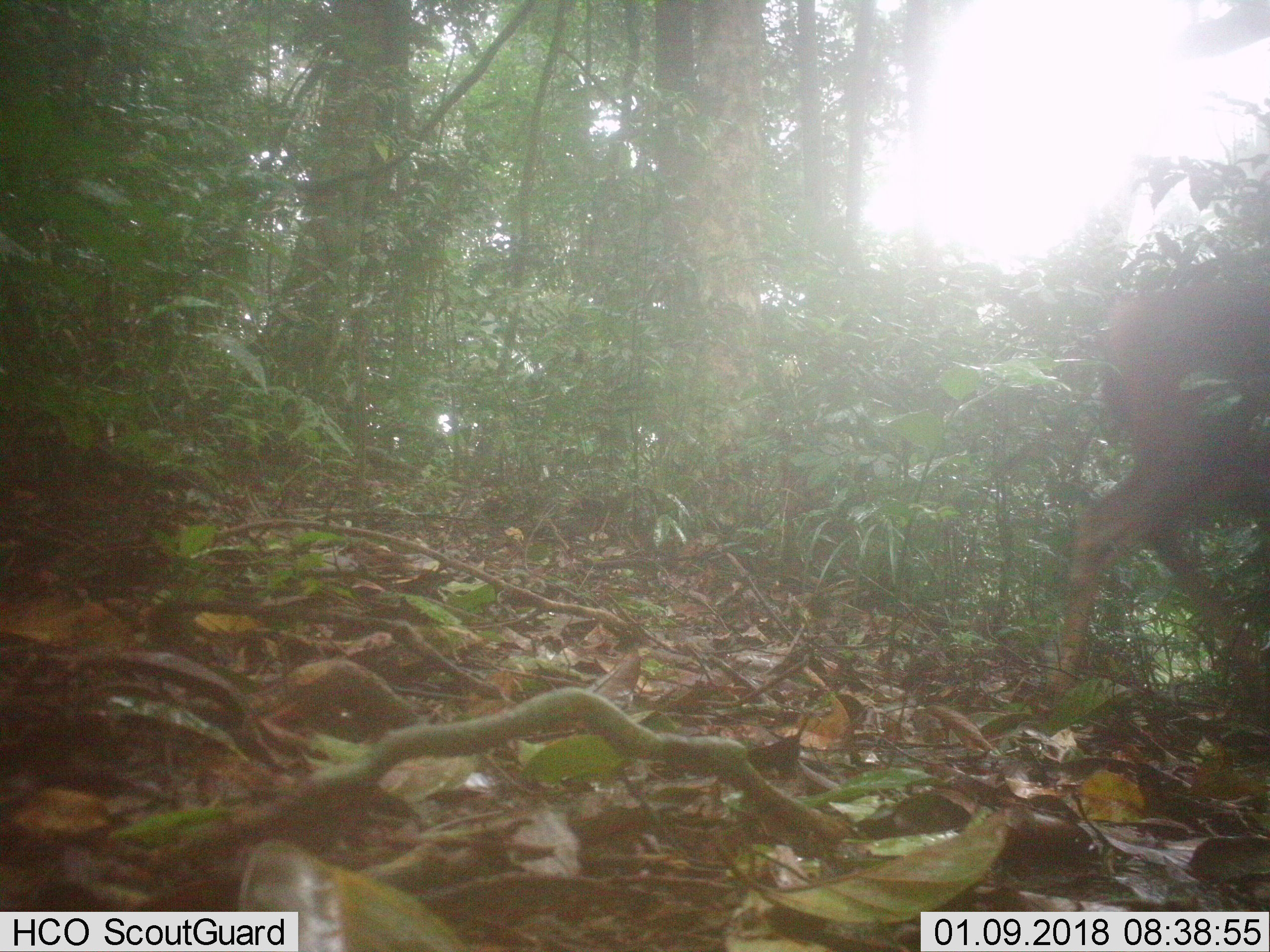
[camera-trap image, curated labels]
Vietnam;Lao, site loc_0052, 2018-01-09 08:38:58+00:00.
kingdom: Animalia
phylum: Chordata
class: Mammalia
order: Artiodactyla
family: Cervidae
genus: Rusa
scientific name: Rusa unicolor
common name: sambar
Sambar (Rusa unicolor). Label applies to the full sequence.